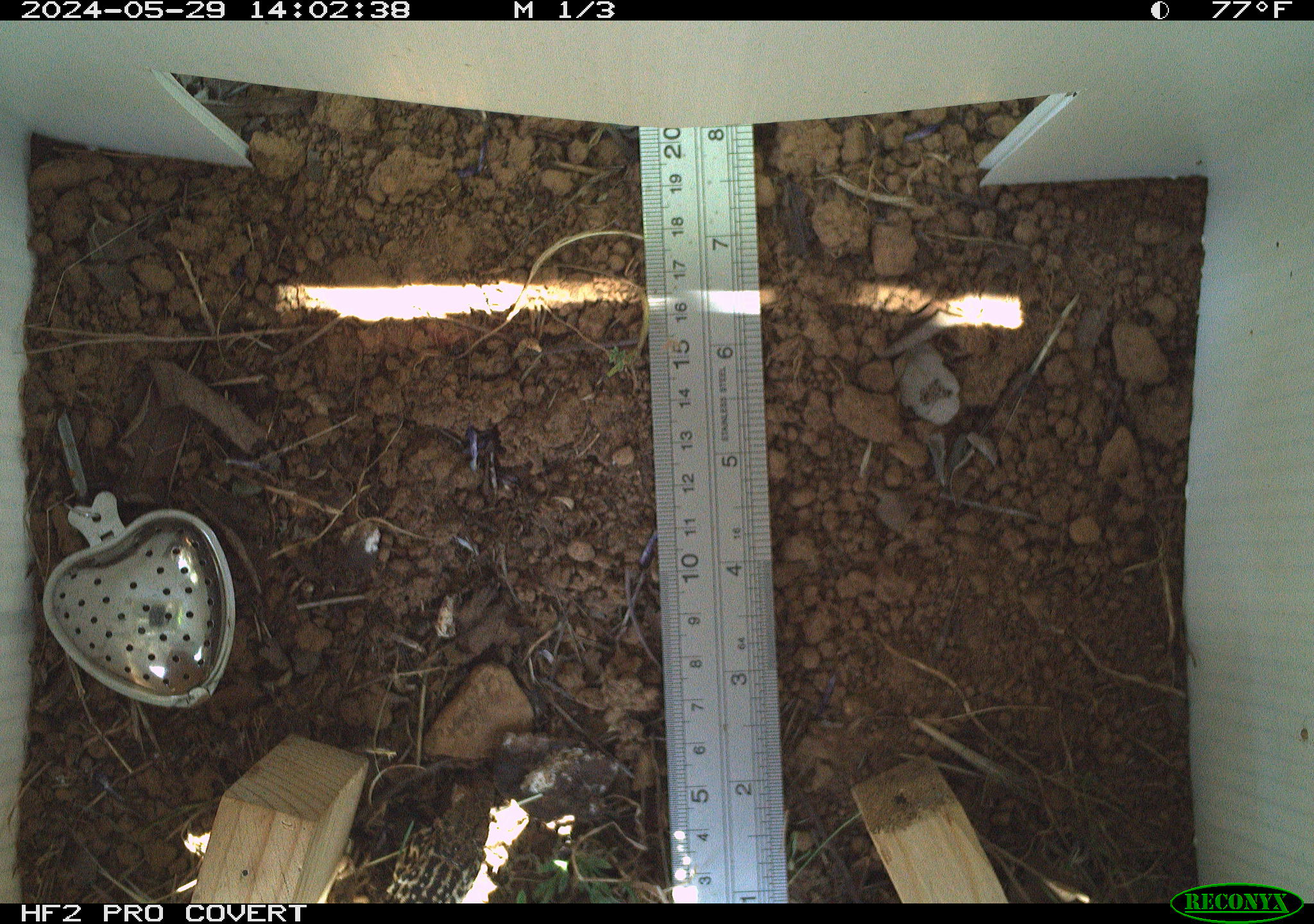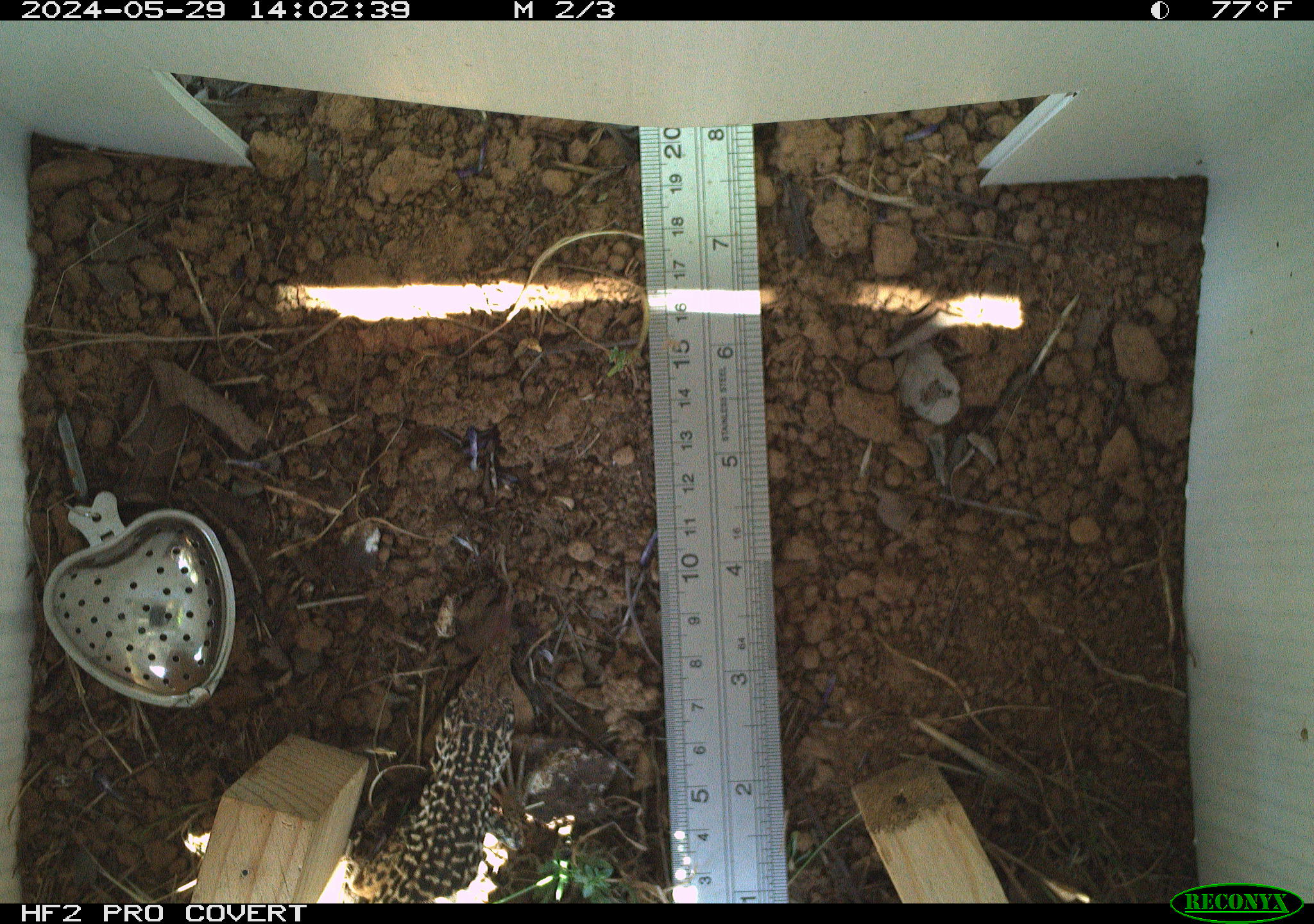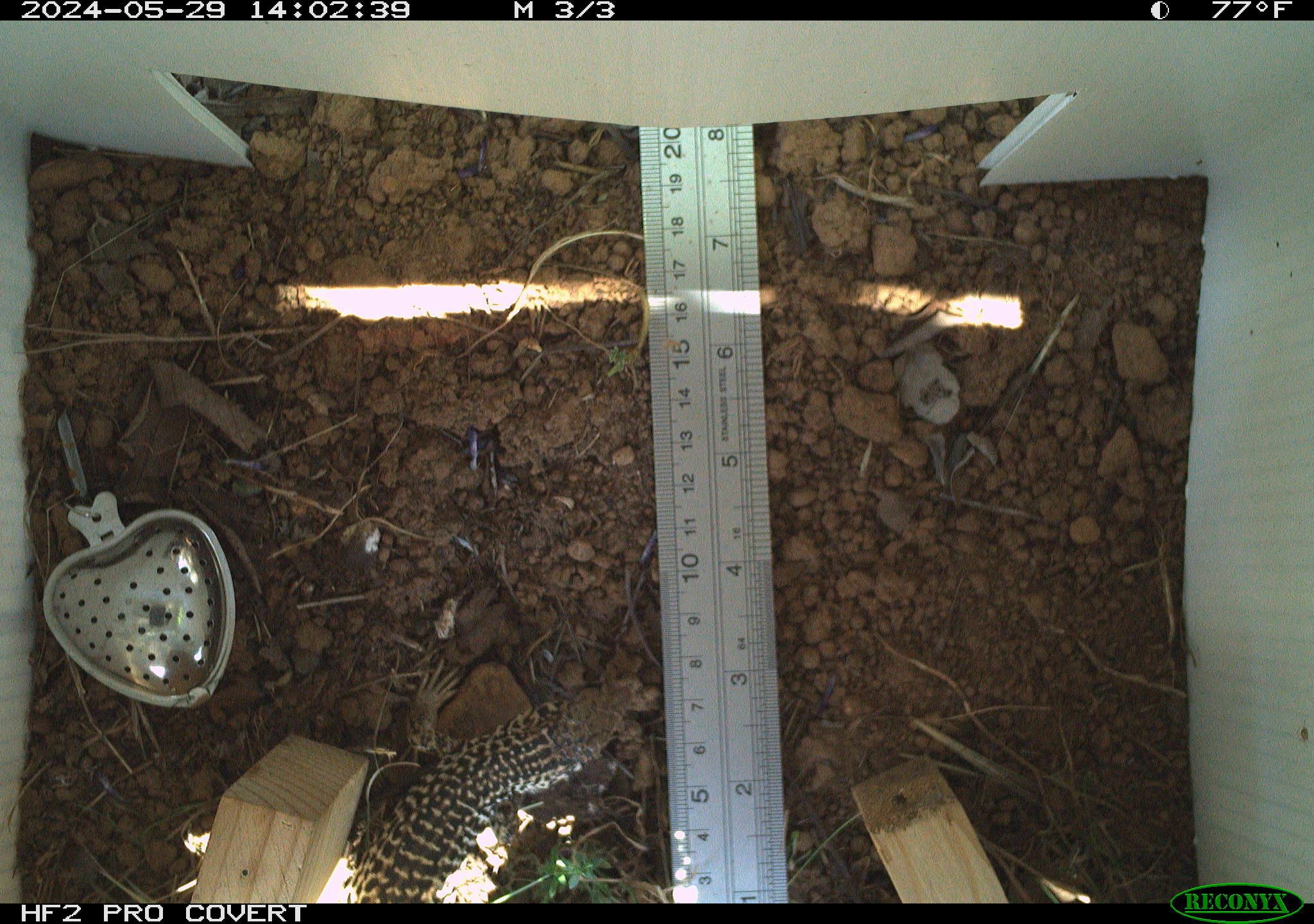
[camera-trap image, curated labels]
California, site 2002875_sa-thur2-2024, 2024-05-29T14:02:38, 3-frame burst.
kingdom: Animalia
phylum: Chordata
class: Reptilia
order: Squamata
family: Teiidae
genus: Aspidoscelis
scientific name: Aspidoscelis tigris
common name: western whiptail